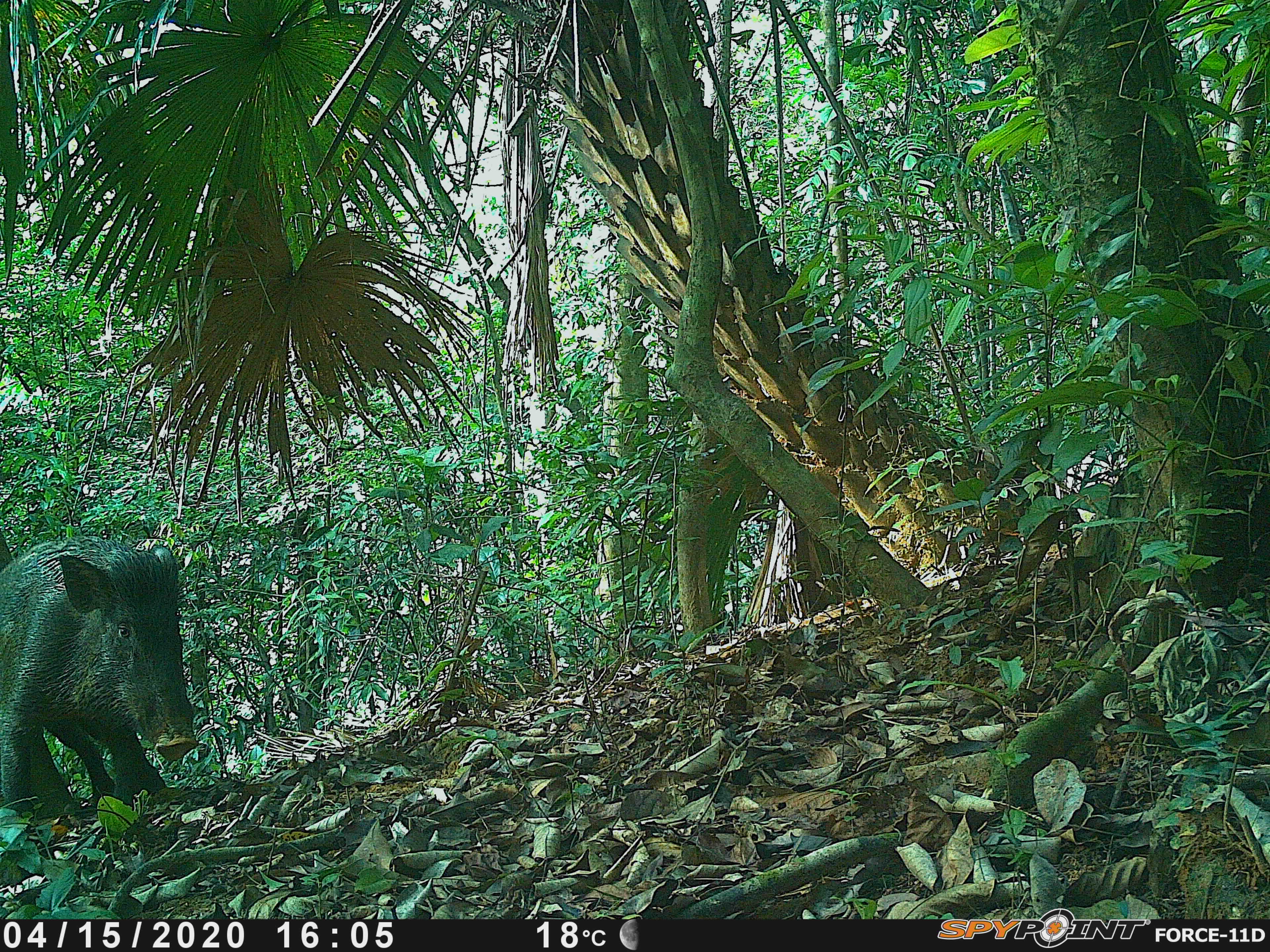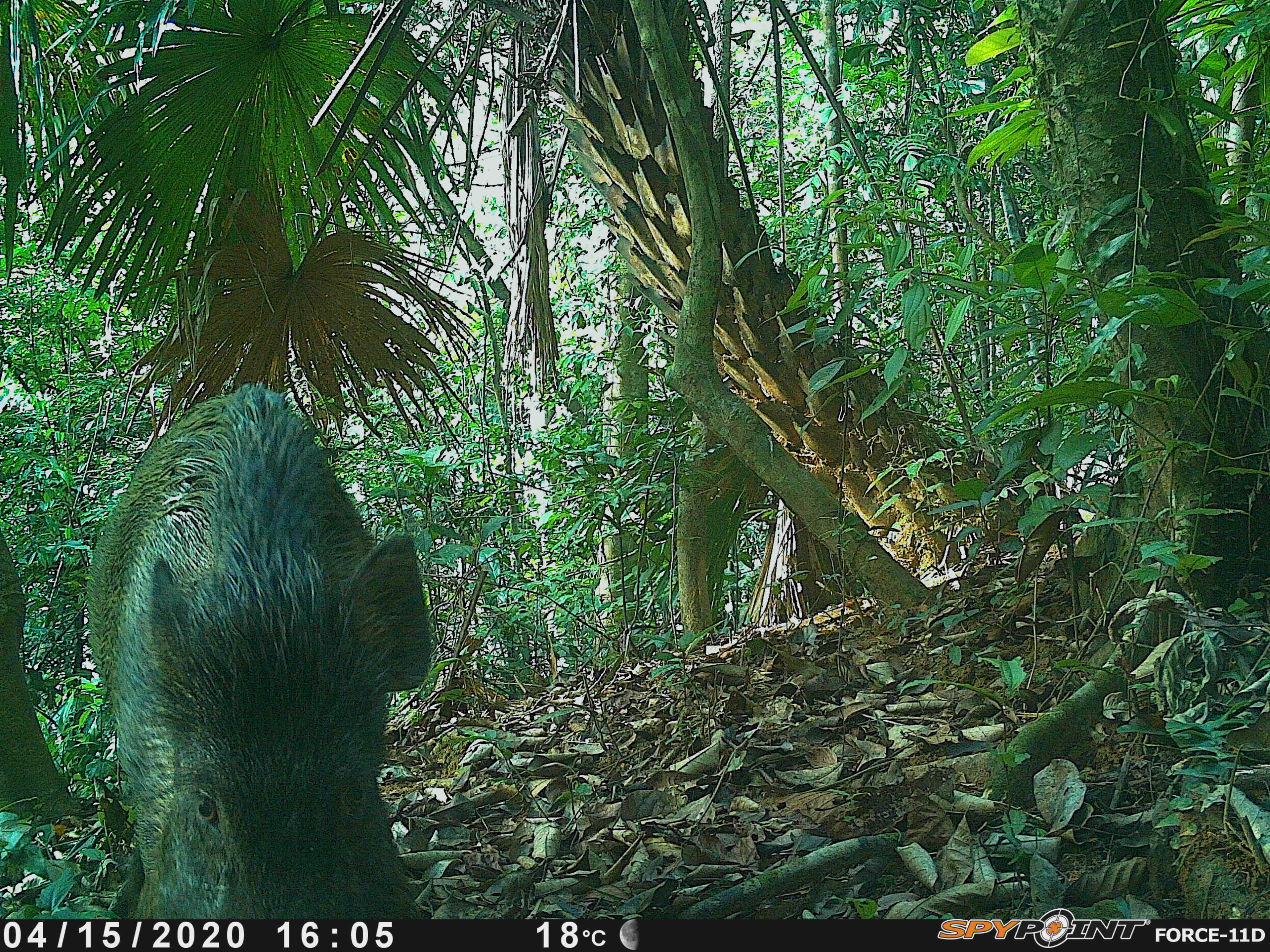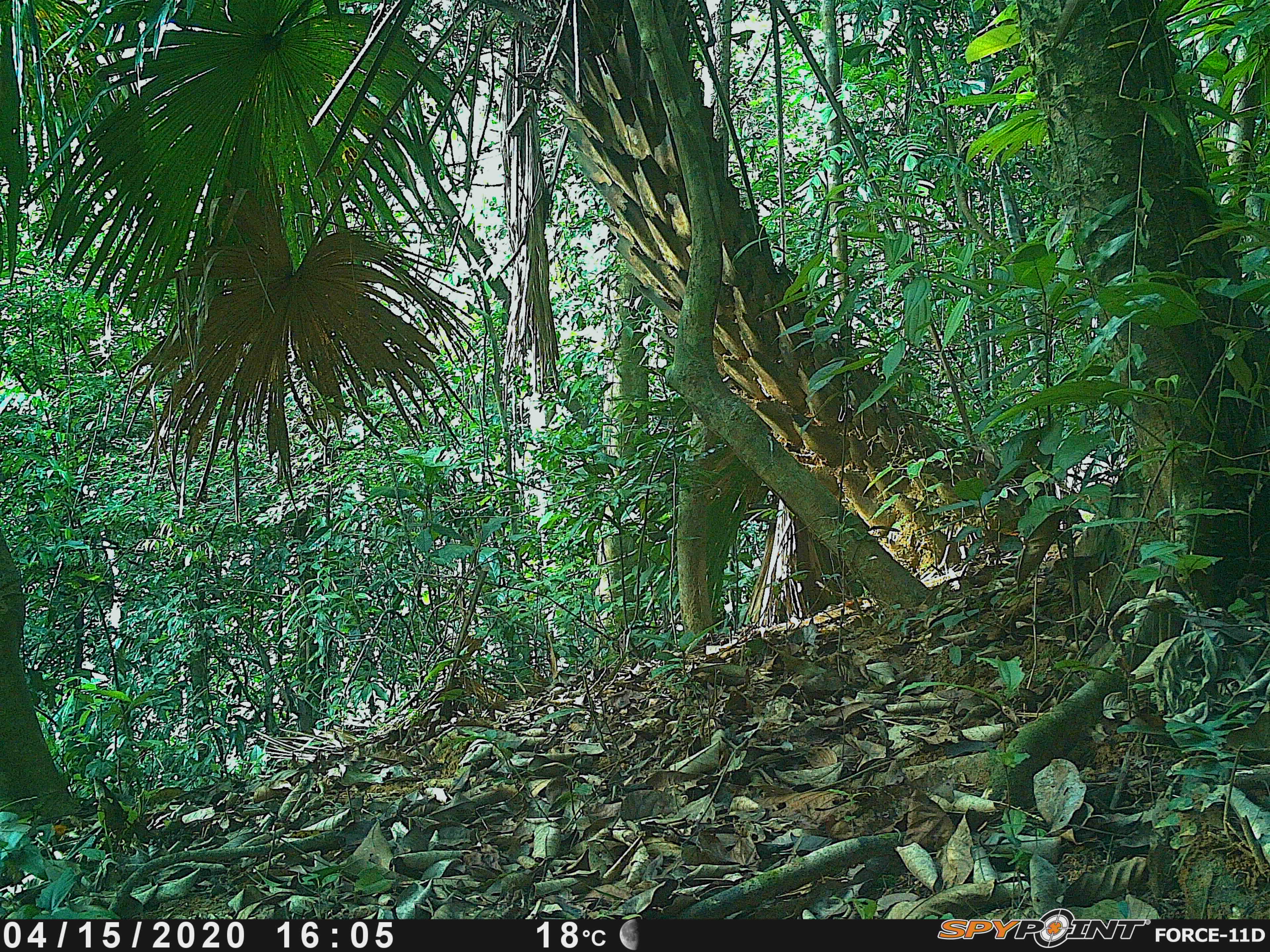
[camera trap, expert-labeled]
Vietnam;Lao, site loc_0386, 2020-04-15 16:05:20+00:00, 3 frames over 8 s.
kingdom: Animalia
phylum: Chordata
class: Mammalia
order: Artiodactyla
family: Suidae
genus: Sus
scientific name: Sus scrofa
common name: eurasian wild pig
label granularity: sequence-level